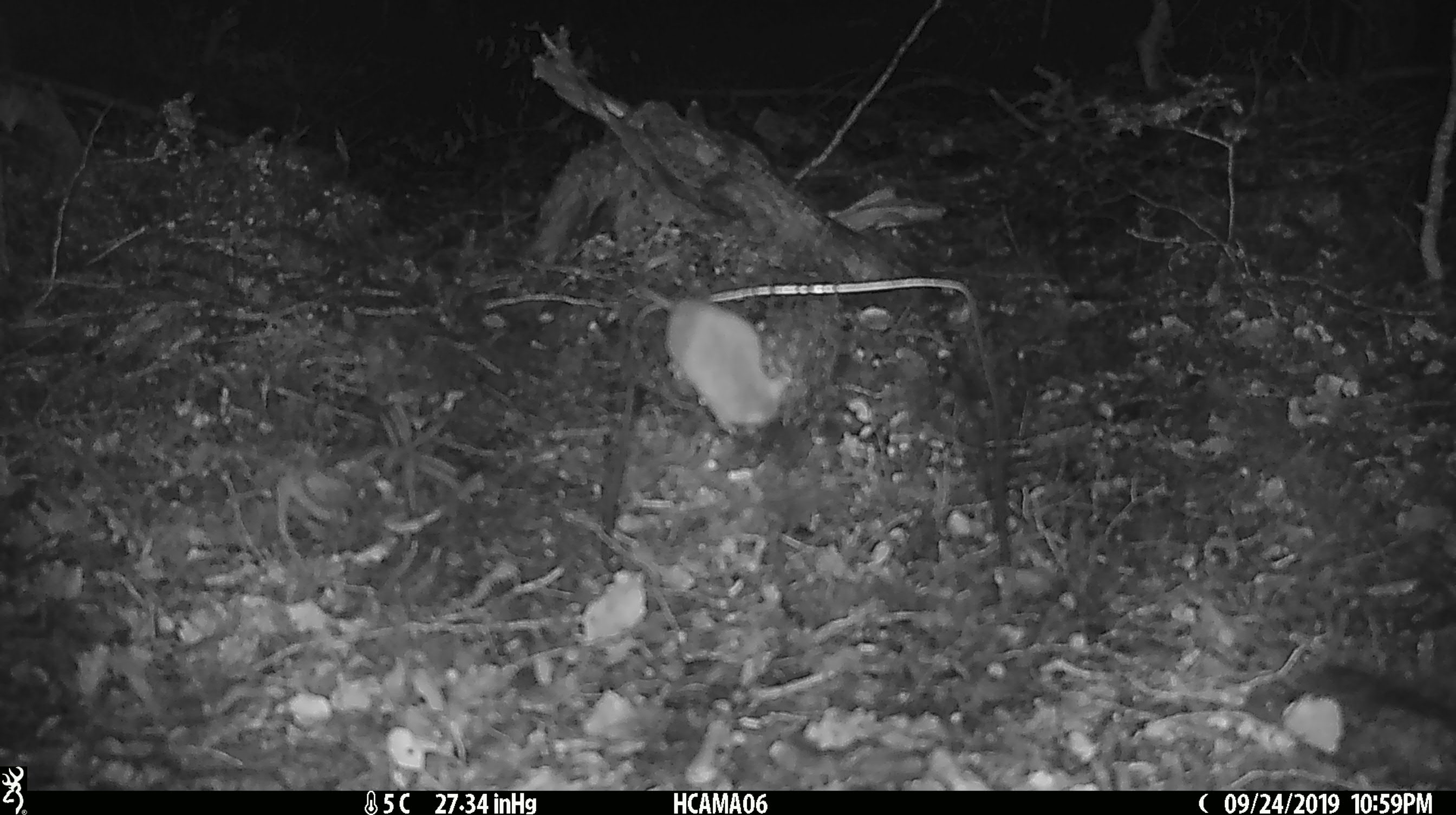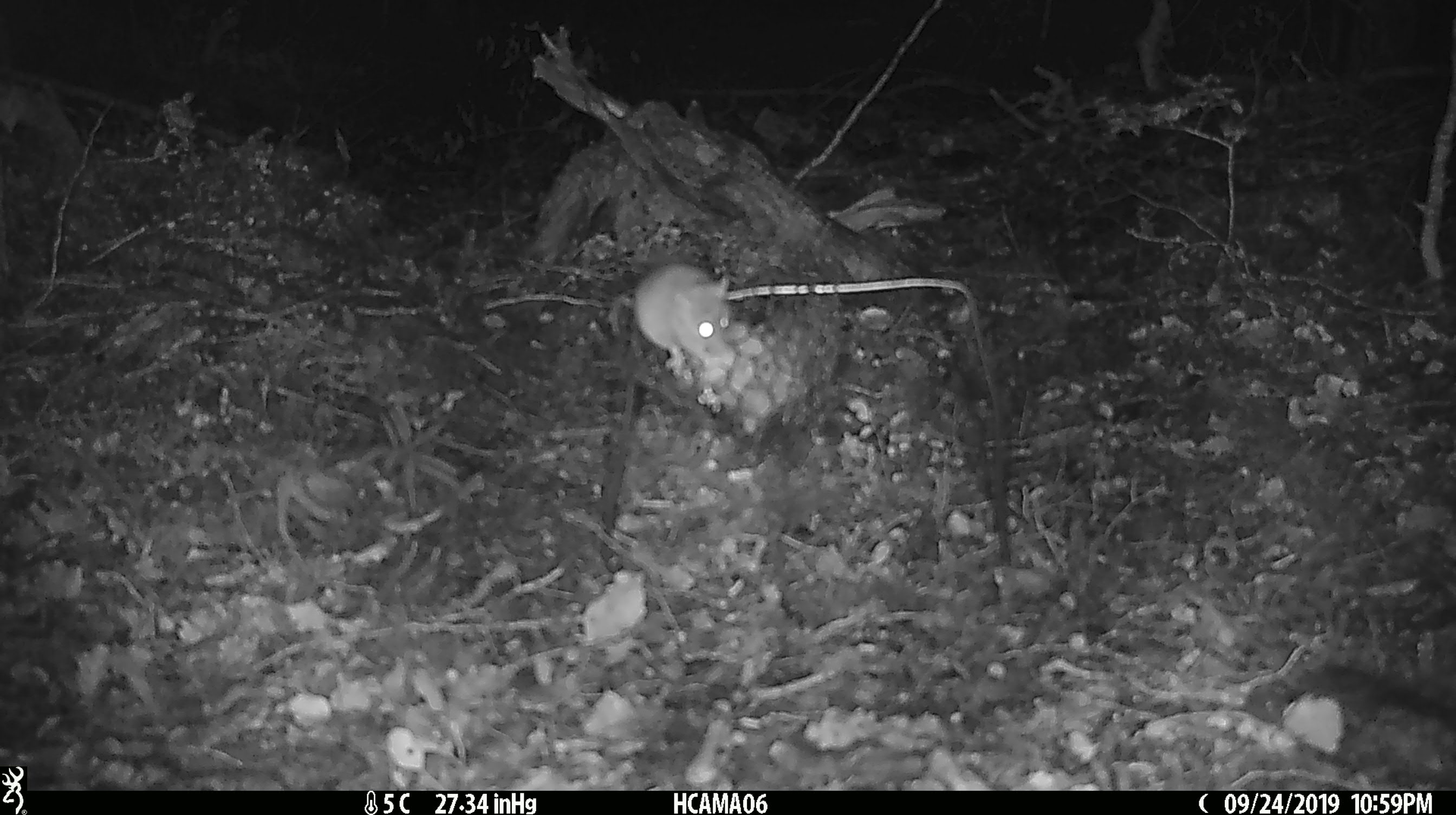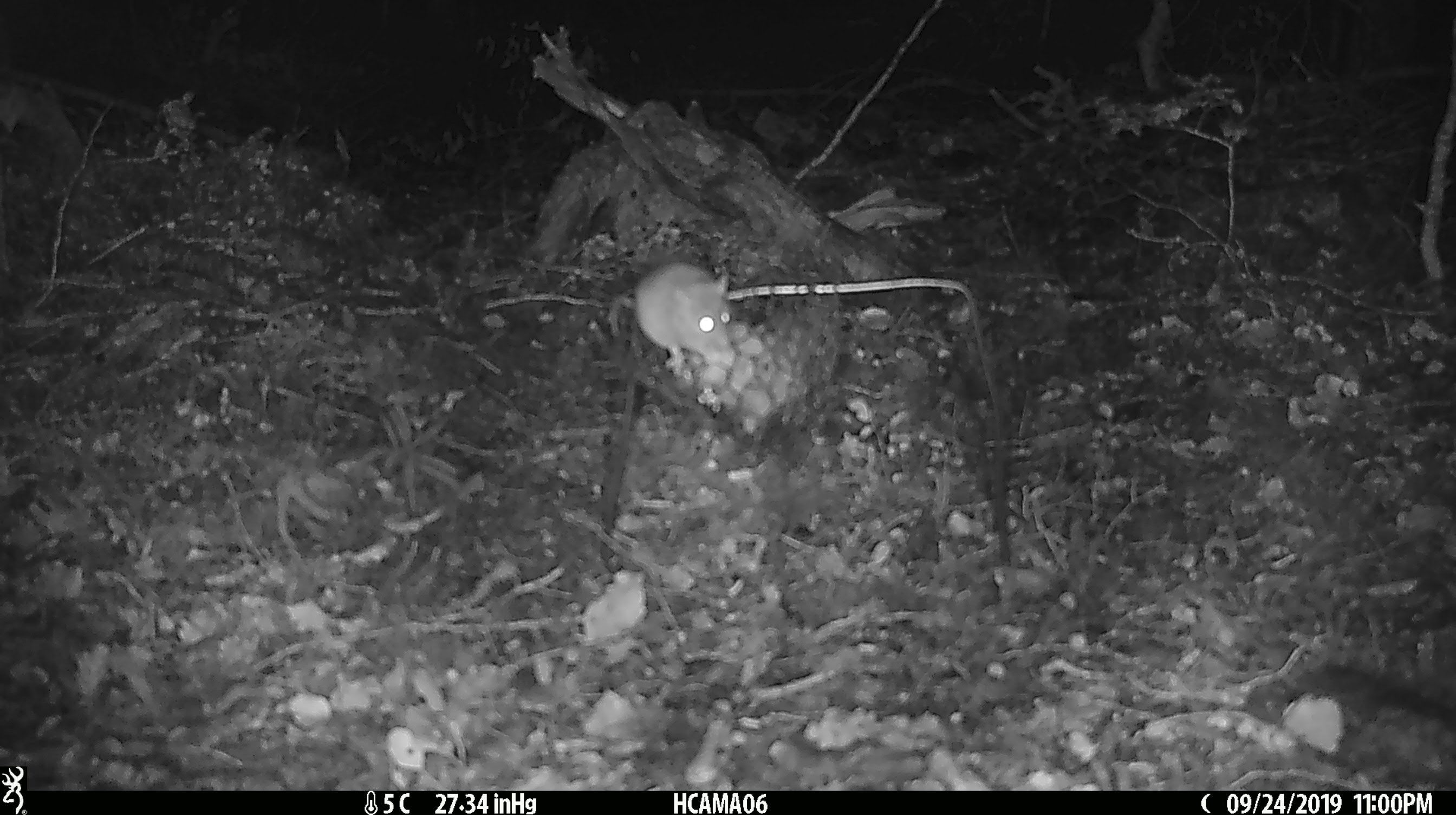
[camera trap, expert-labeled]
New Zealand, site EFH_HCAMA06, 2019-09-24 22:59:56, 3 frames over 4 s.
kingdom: Animalia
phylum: Chordata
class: Mammalia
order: Rodentia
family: Muridae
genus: Mus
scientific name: Mus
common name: mouse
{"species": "mouse (Mus)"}